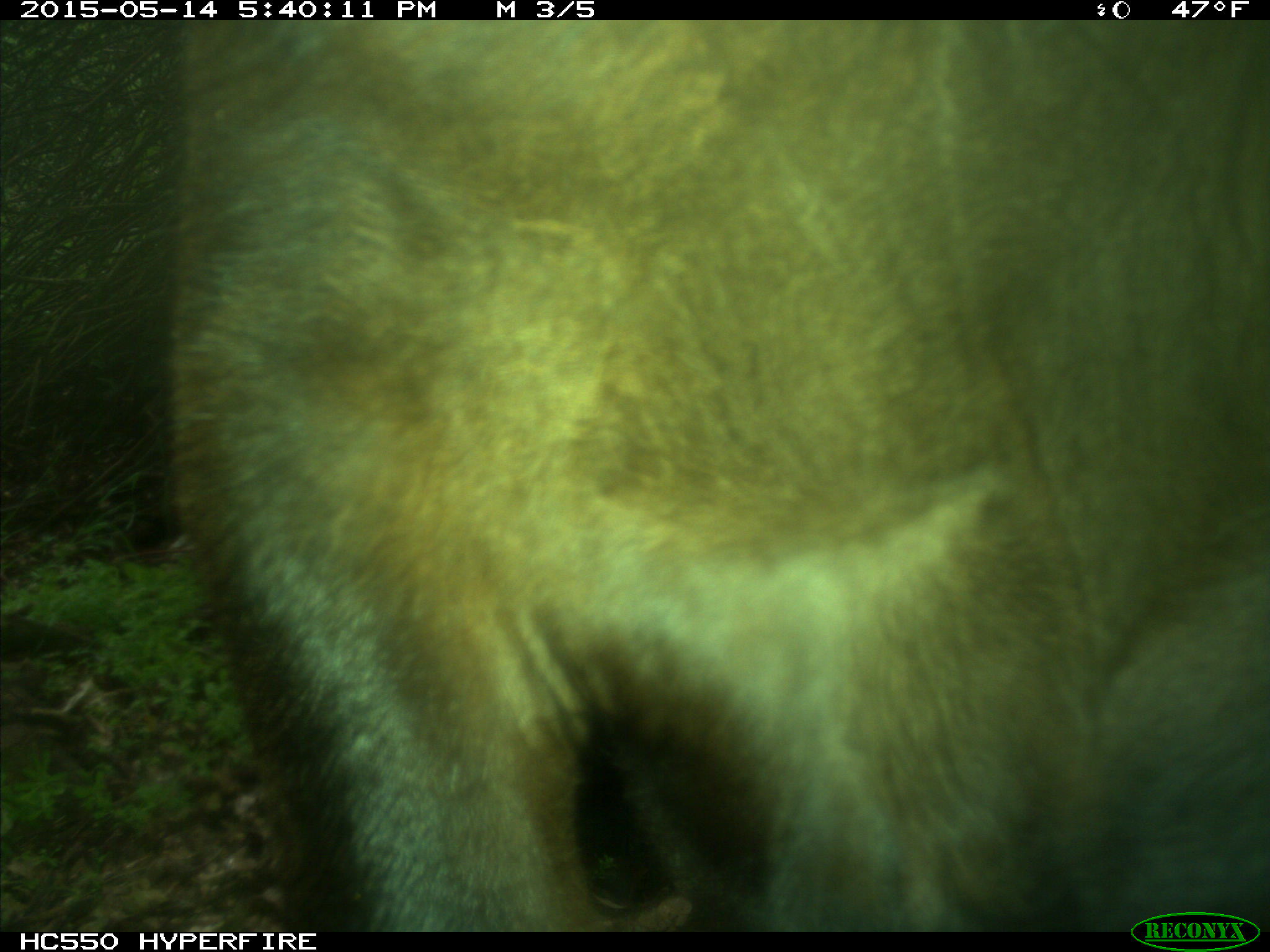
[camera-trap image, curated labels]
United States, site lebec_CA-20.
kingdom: Animalia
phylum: Chordata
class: Mammalia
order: Artiodactyla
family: Bovidae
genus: Bos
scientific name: Bos taurus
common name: domestic cow